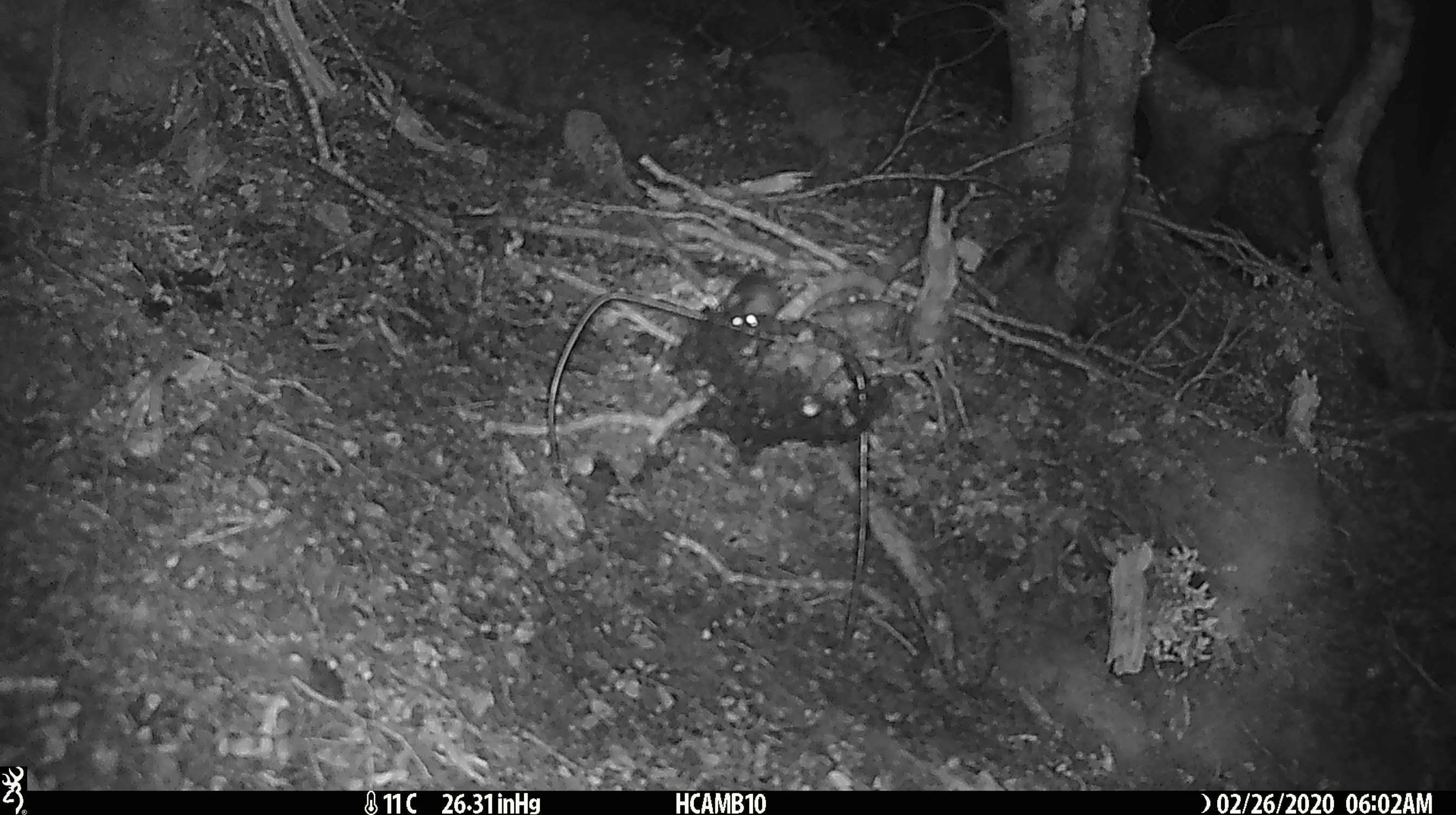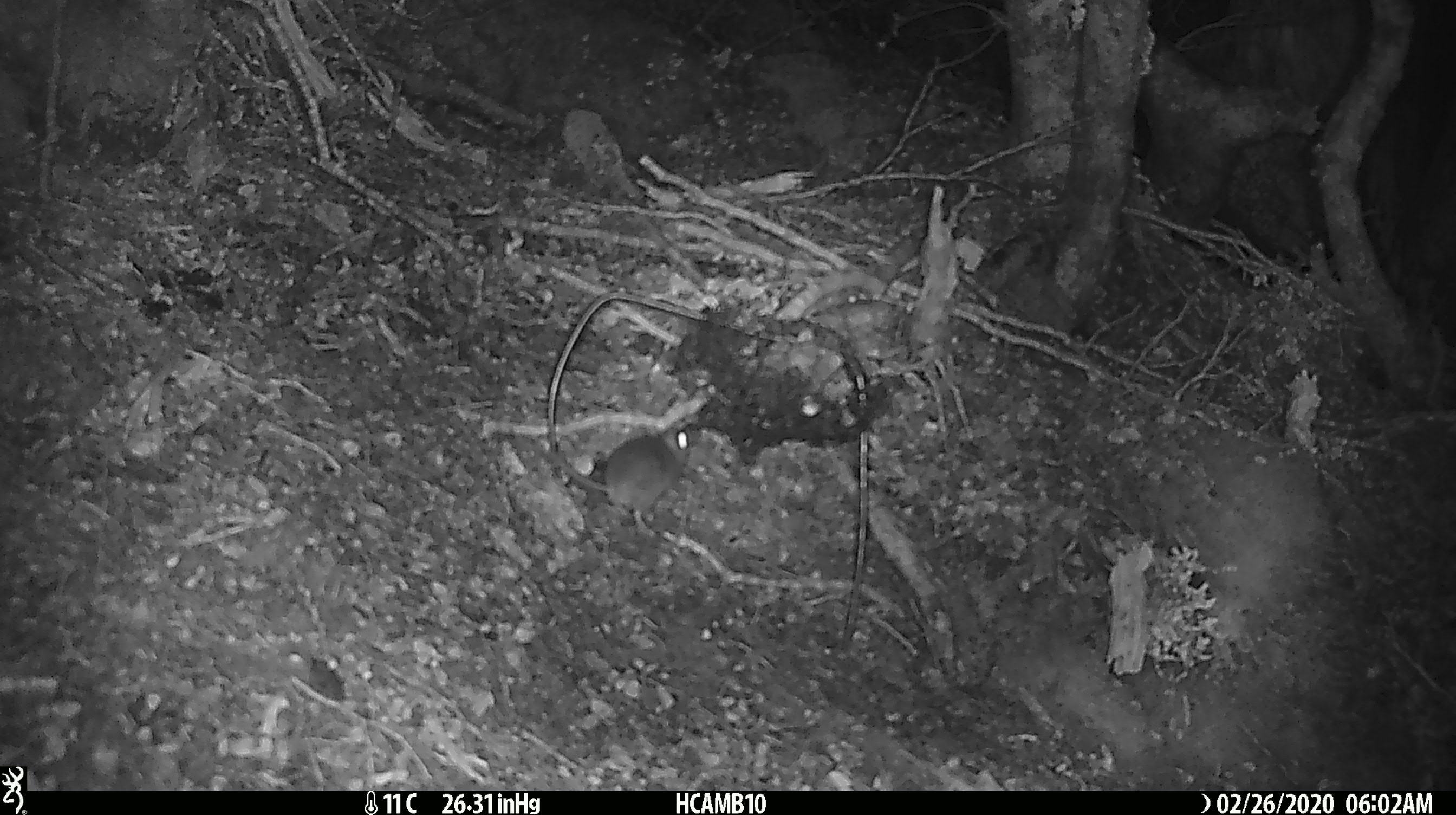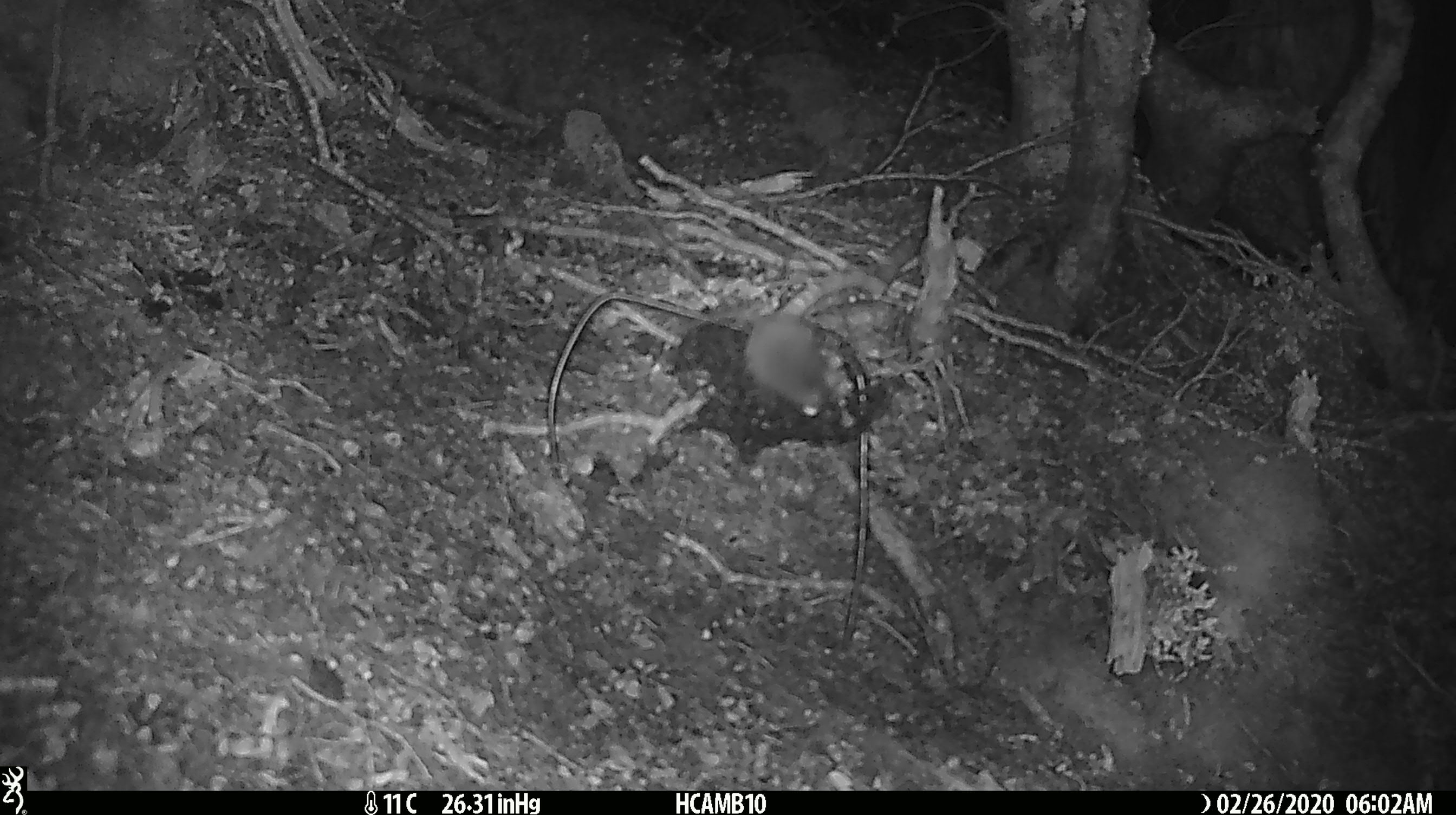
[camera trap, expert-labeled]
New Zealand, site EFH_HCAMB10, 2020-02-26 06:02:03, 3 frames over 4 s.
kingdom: Animalia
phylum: Chordata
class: Mammalia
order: Rodentia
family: Muridae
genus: Mus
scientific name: Mus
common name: mouse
Mouse (Mus).